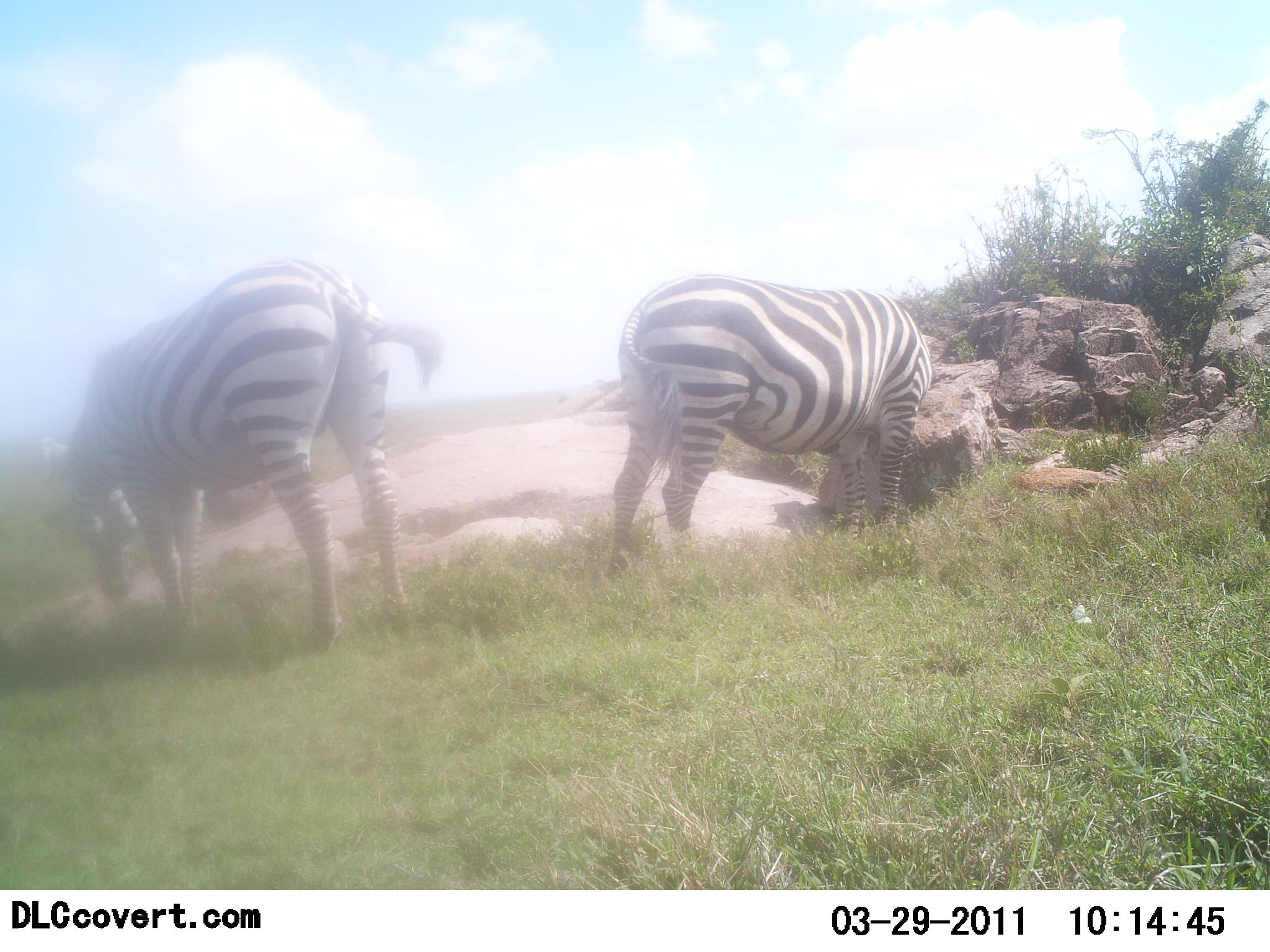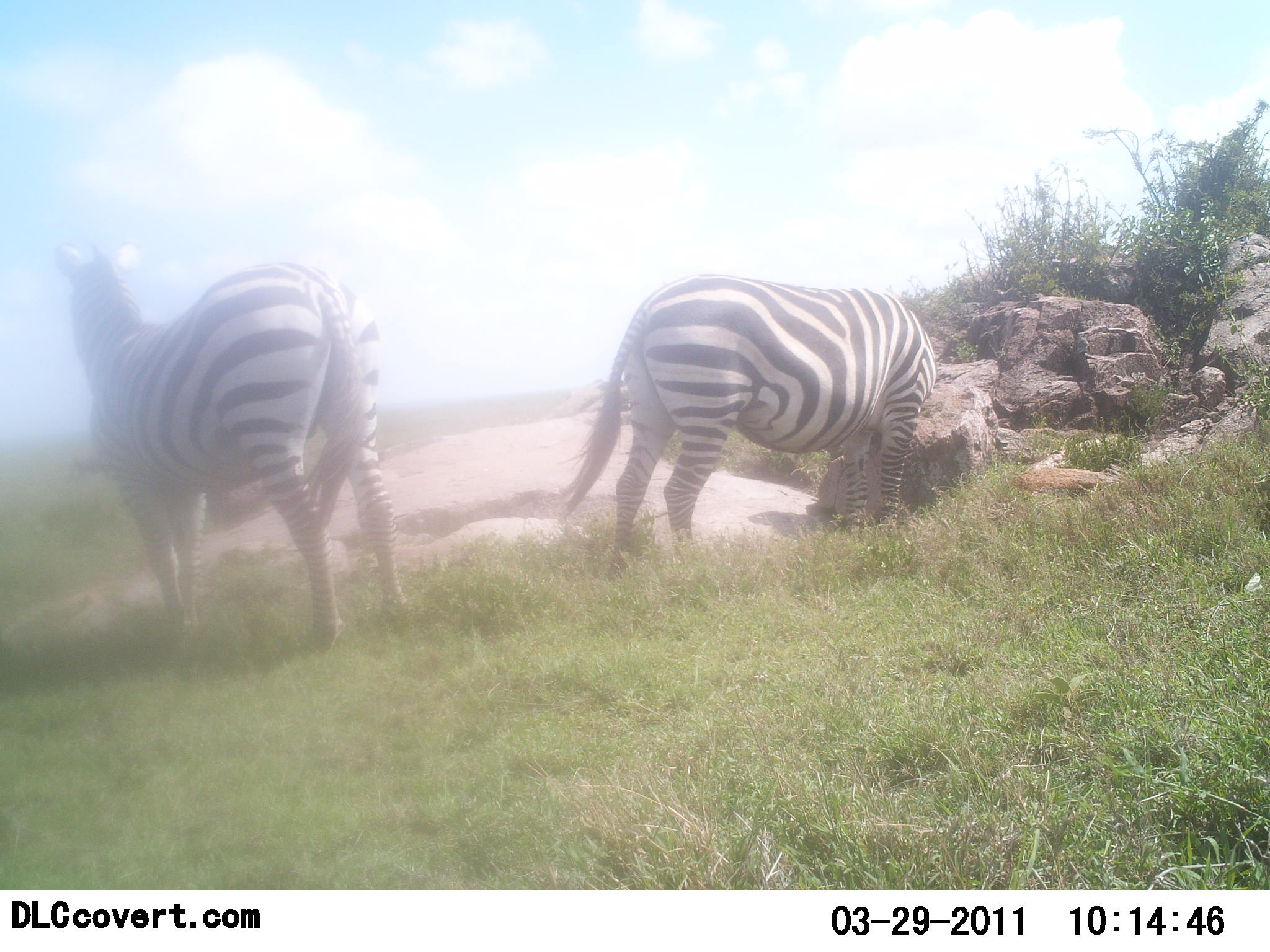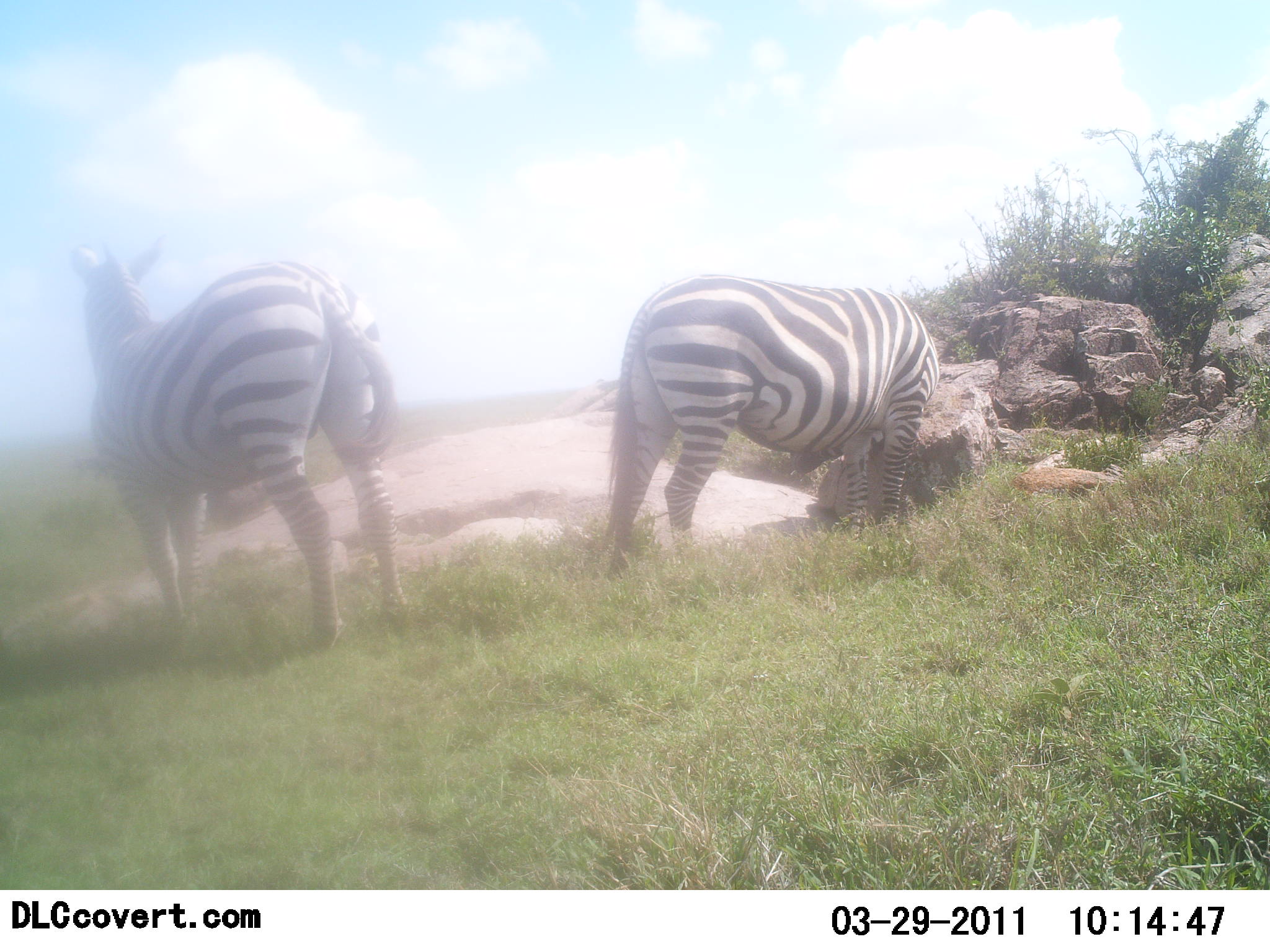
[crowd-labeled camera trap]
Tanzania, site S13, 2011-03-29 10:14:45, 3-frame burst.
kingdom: Animalia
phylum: Chordata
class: Mammalia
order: Perissodactyla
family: Equidae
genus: Equus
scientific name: Equus quagga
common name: plains zebra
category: zebra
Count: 2.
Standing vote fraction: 38%.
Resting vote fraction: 0%.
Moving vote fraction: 0%.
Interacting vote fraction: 0%.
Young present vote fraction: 0%.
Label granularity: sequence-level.